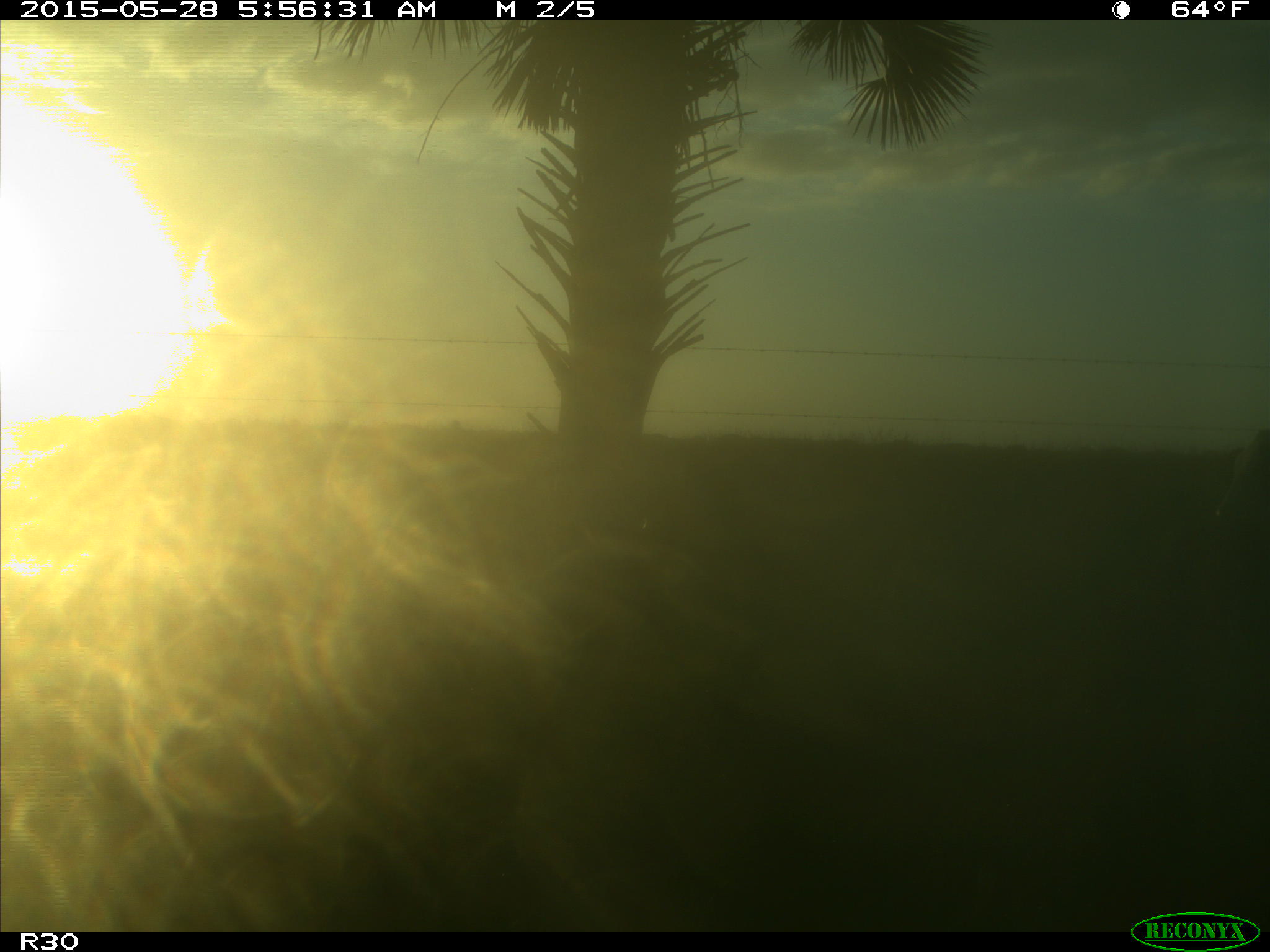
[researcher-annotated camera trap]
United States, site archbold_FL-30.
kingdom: Animalia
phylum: Chordata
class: Mammalia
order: Artiodactyla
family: Bovidae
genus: Bos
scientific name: Bos taurus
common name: domestic cow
Bos taurus (domestic cow).